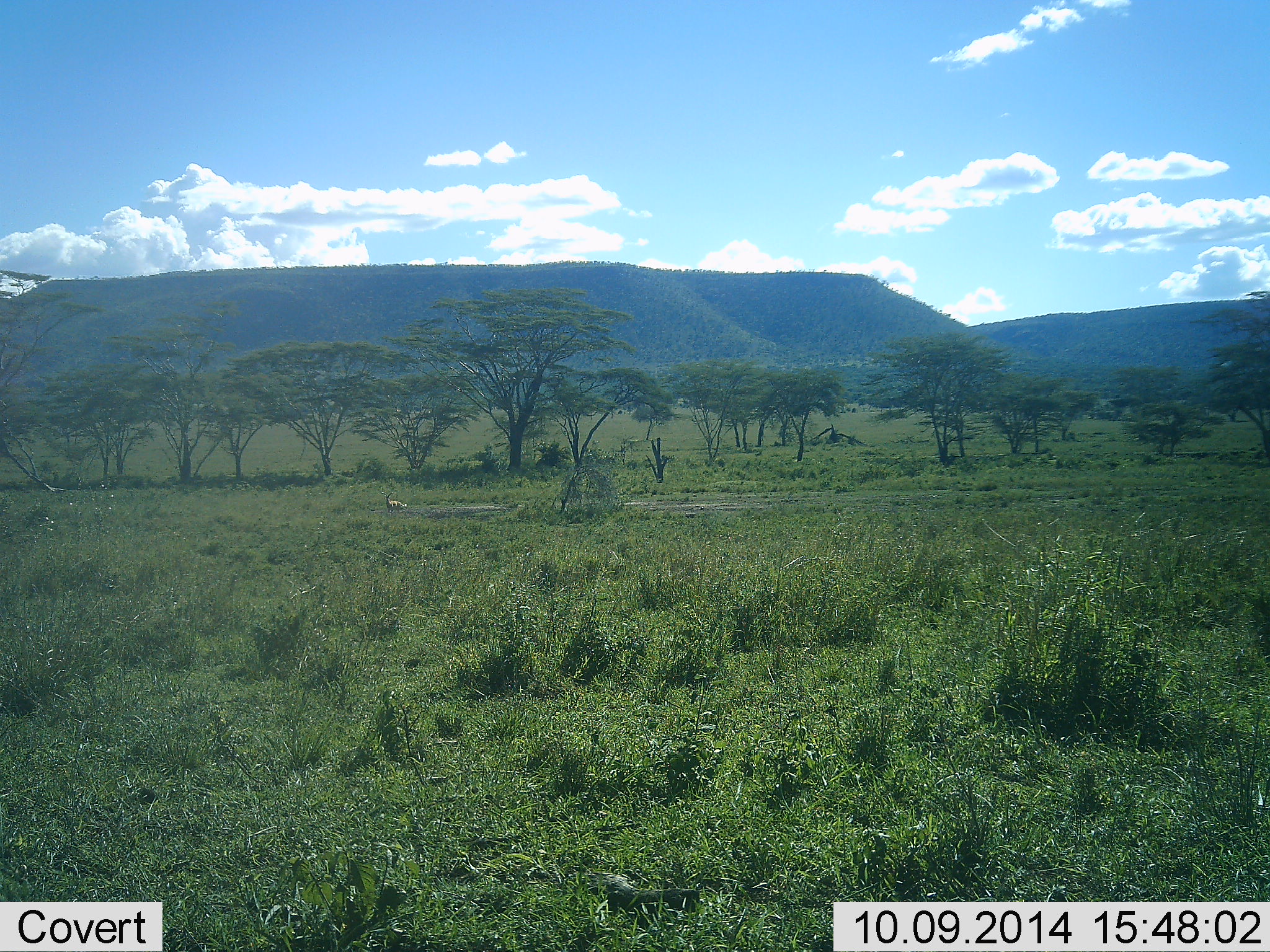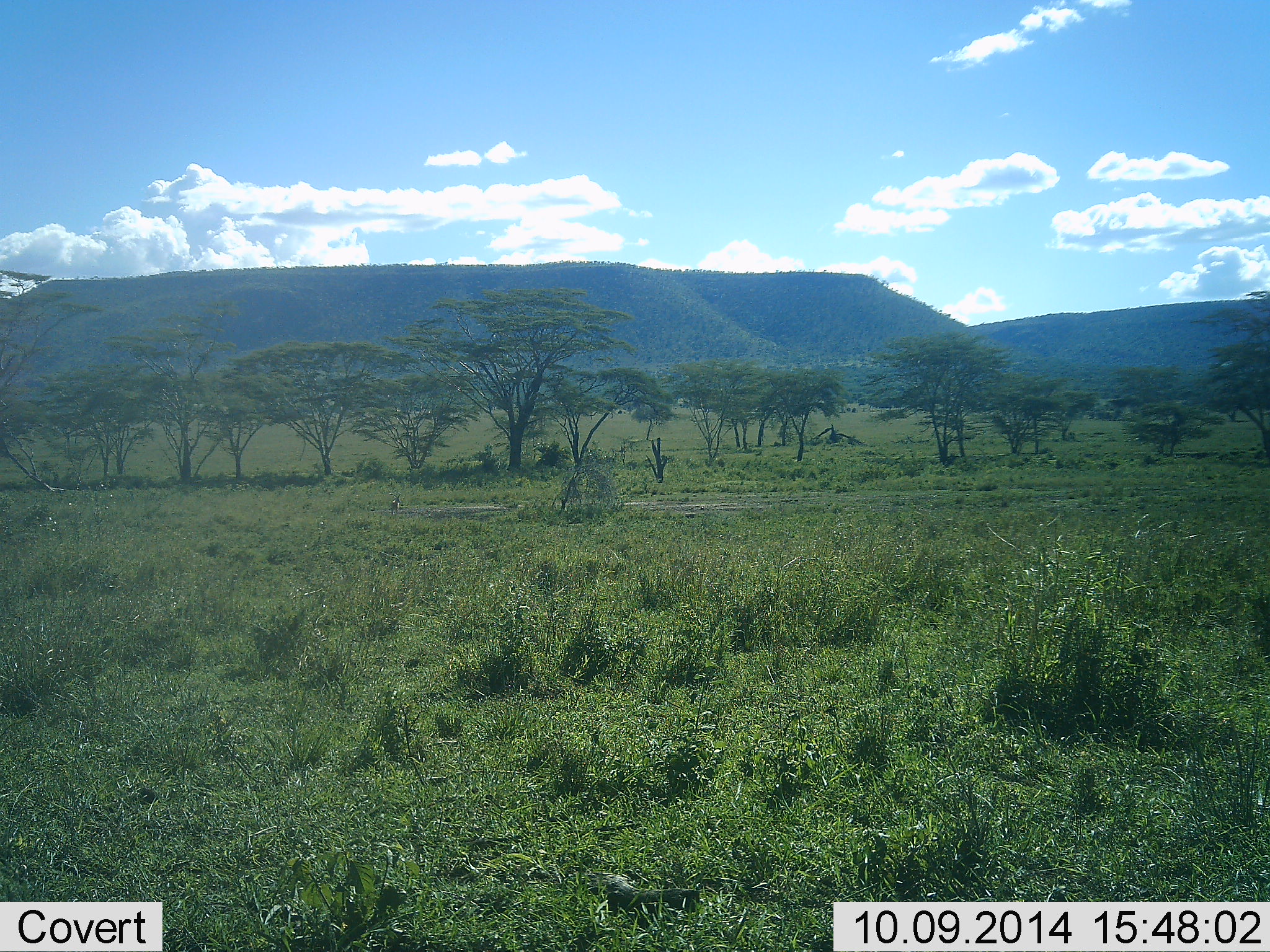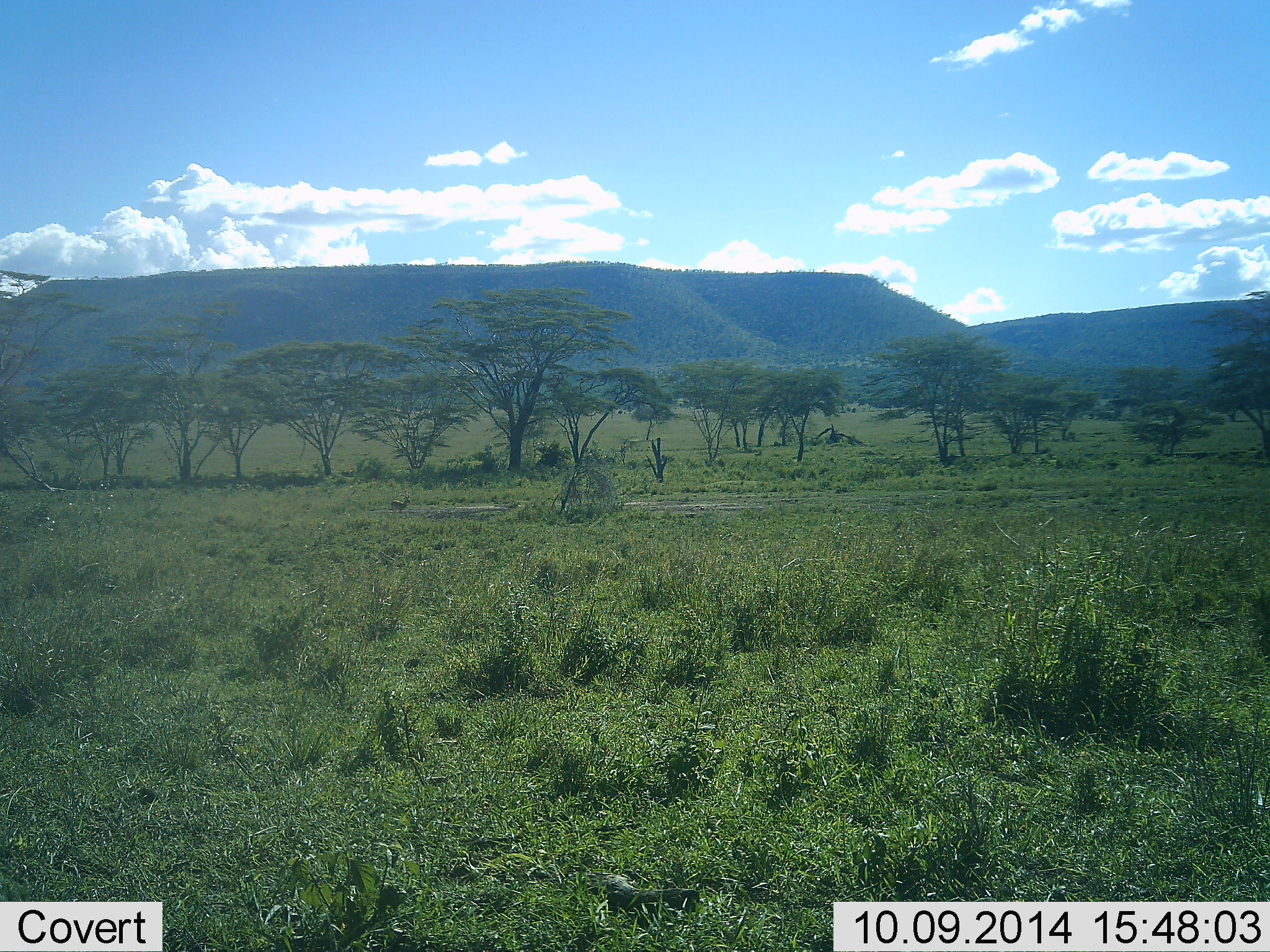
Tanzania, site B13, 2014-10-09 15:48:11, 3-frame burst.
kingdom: Animalia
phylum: Chordata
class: Mammalia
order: Artiodactyla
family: Bovidae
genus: Eudorcas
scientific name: Eudorcas thomsonii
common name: thomson's gazelle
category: gazellethomsons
Gazellethomsons (thomson's gazelle) (Eudorcas thomsonii), count 1. Behavior (volunteer vote fractions): standing 33%, resting 0%, moving 67%, interacting 0%. Young present (vote fraction): 0%. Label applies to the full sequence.